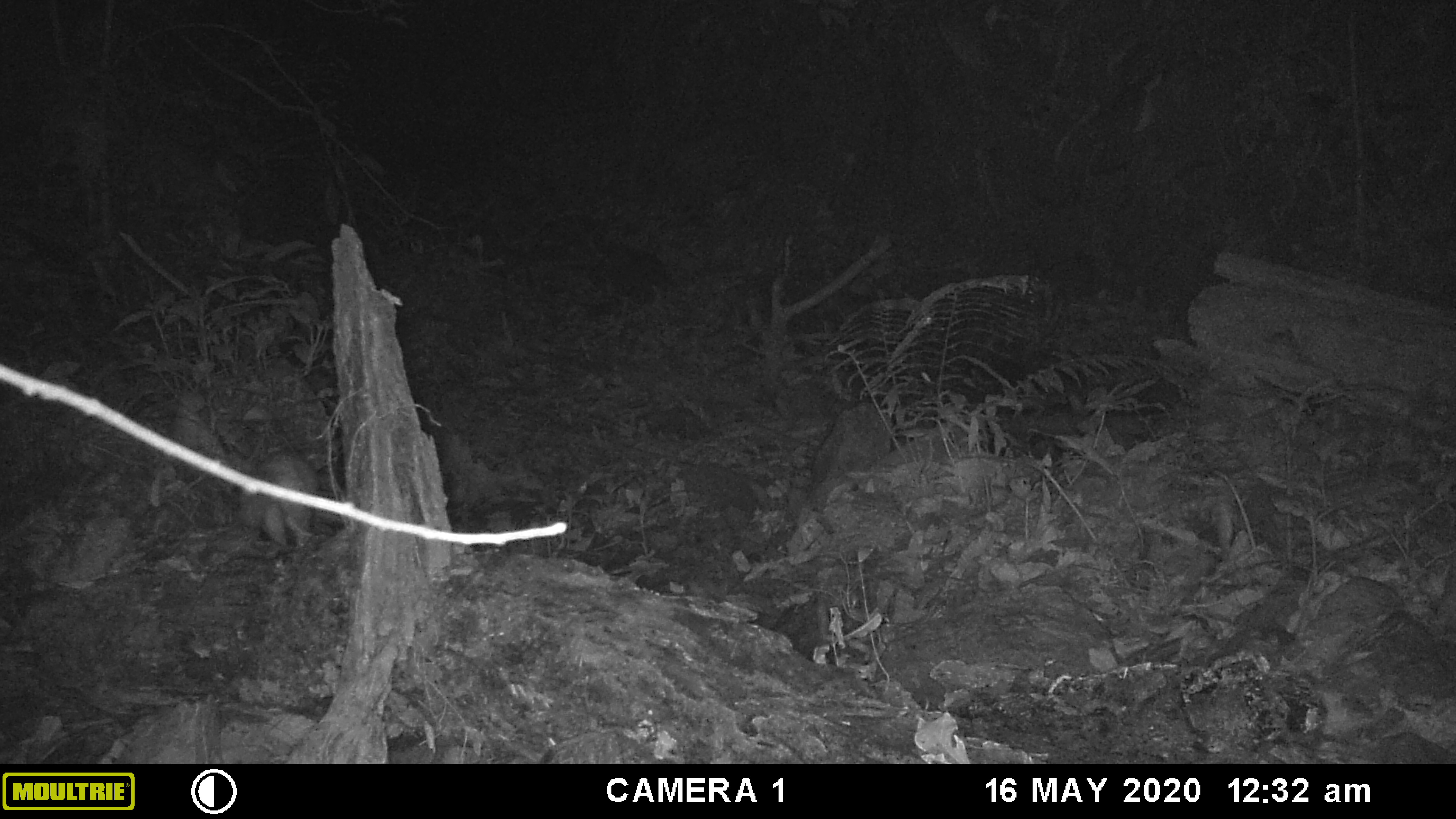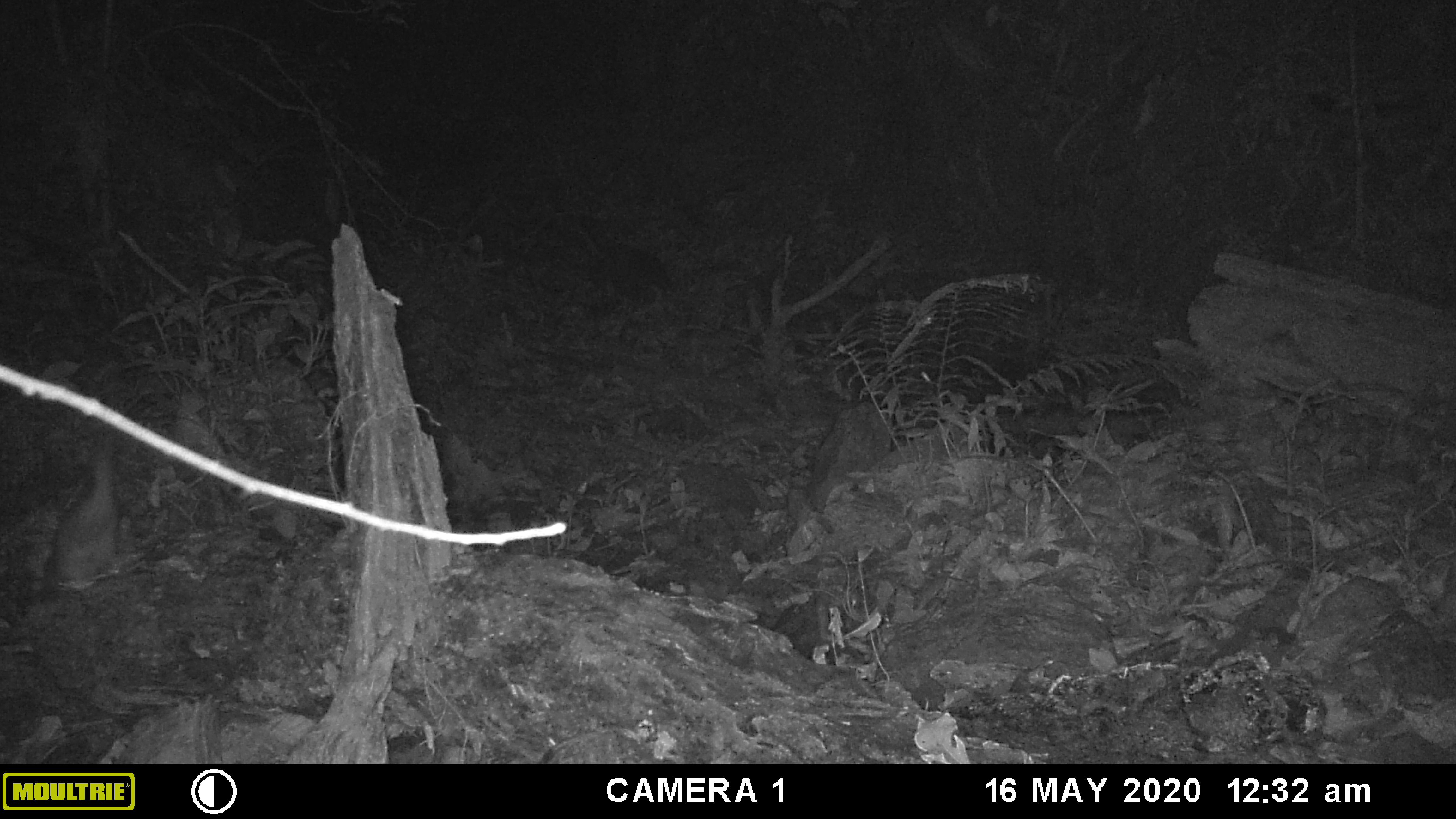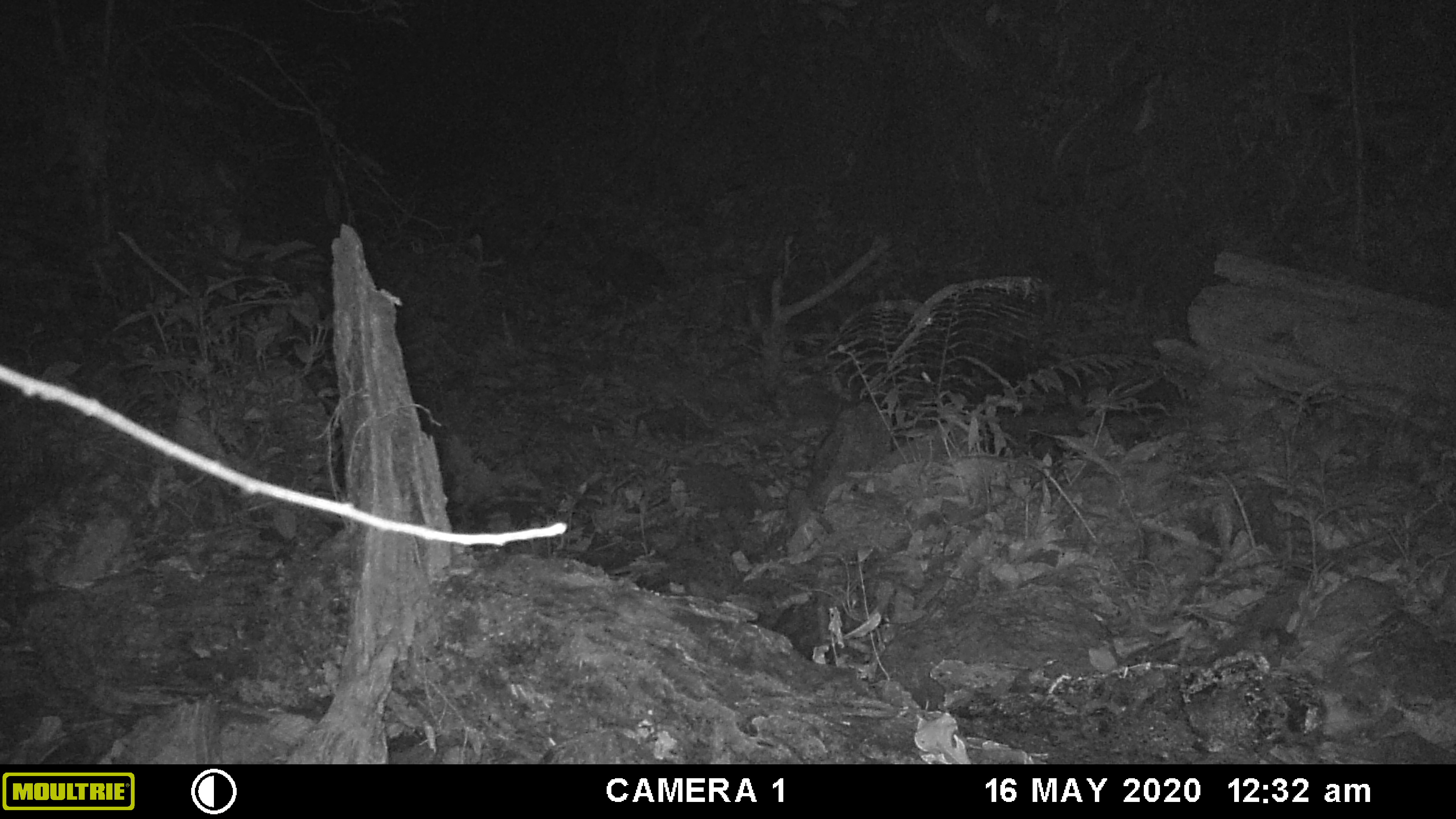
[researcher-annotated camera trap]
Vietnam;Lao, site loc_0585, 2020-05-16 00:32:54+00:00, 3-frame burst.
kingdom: Animalia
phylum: Chordata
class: Mammalia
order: Carnivora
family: Mustelidae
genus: Melogale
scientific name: Melogale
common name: ferret badger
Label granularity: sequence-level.